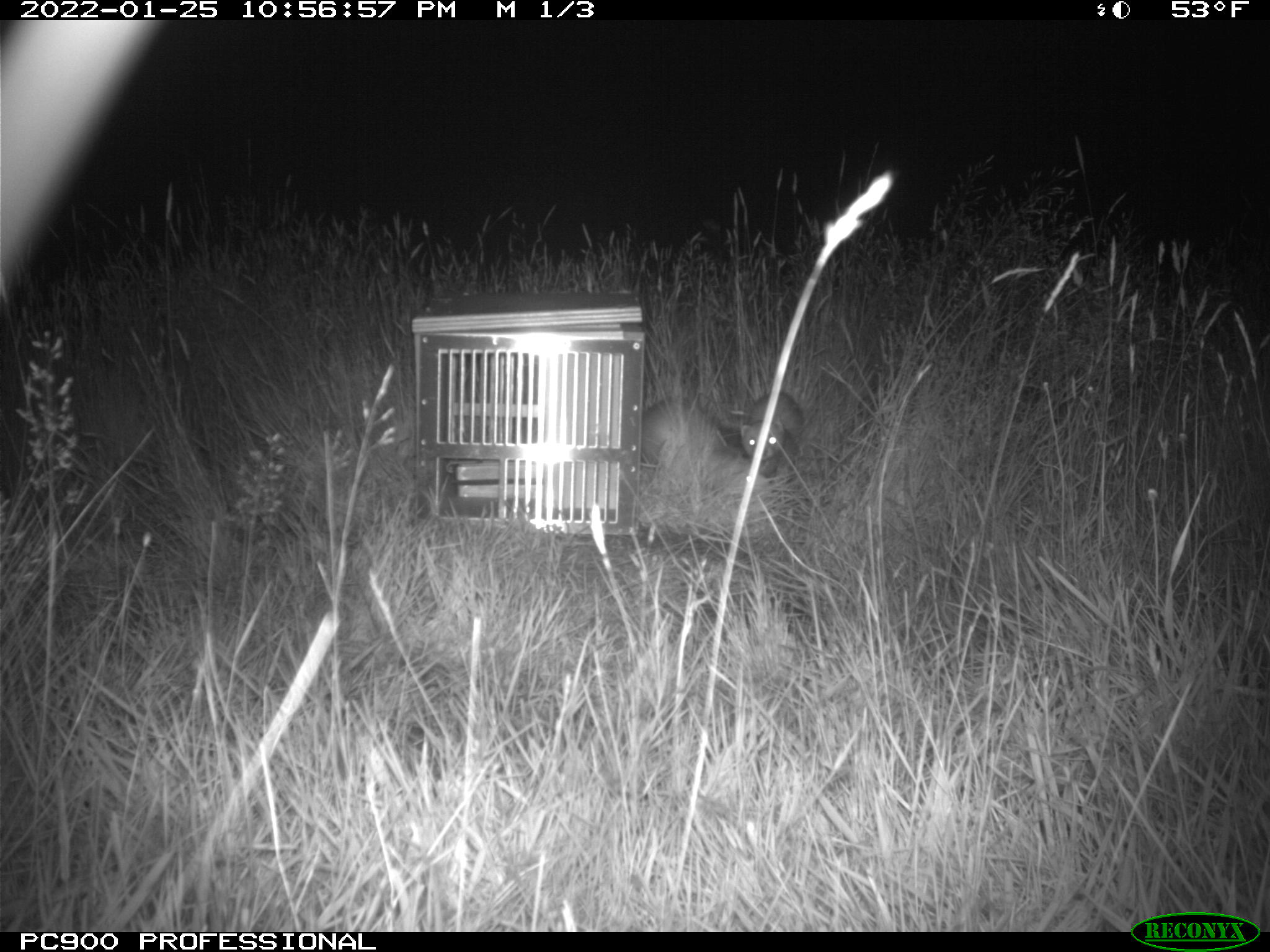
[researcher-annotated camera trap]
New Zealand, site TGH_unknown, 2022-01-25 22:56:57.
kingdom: Animalia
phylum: Chordata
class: Mammalia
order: Carnivora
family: Mustelidae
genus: Mustela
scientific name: Mustela furo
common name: ferret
Ferret (Mustela furo).